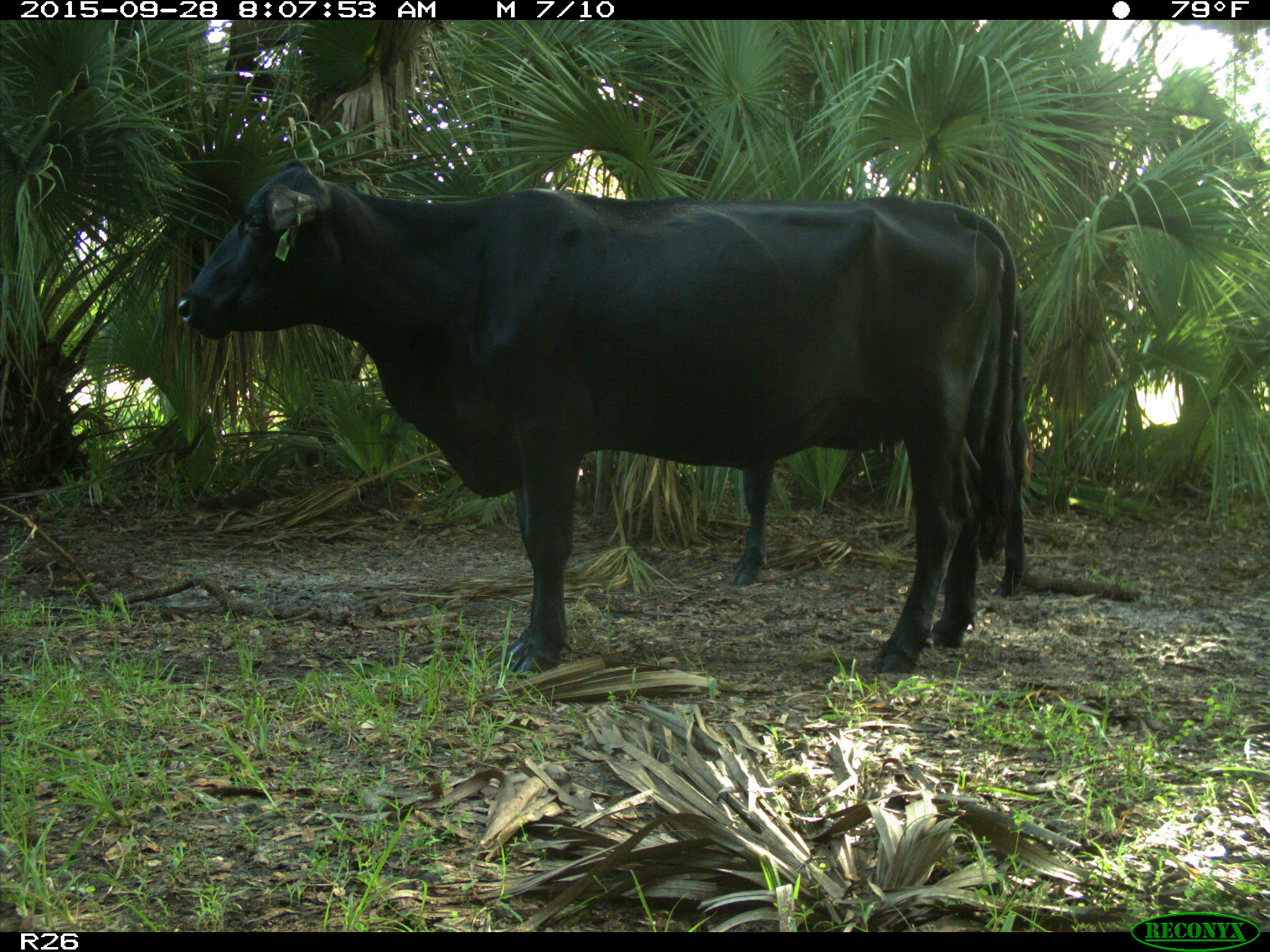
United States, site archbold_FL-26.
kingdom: Animalia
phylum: Chordata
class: Mammalia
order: Artiodactyla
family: Bovidae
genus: Bos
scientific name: Bos taurus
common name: domestic cow